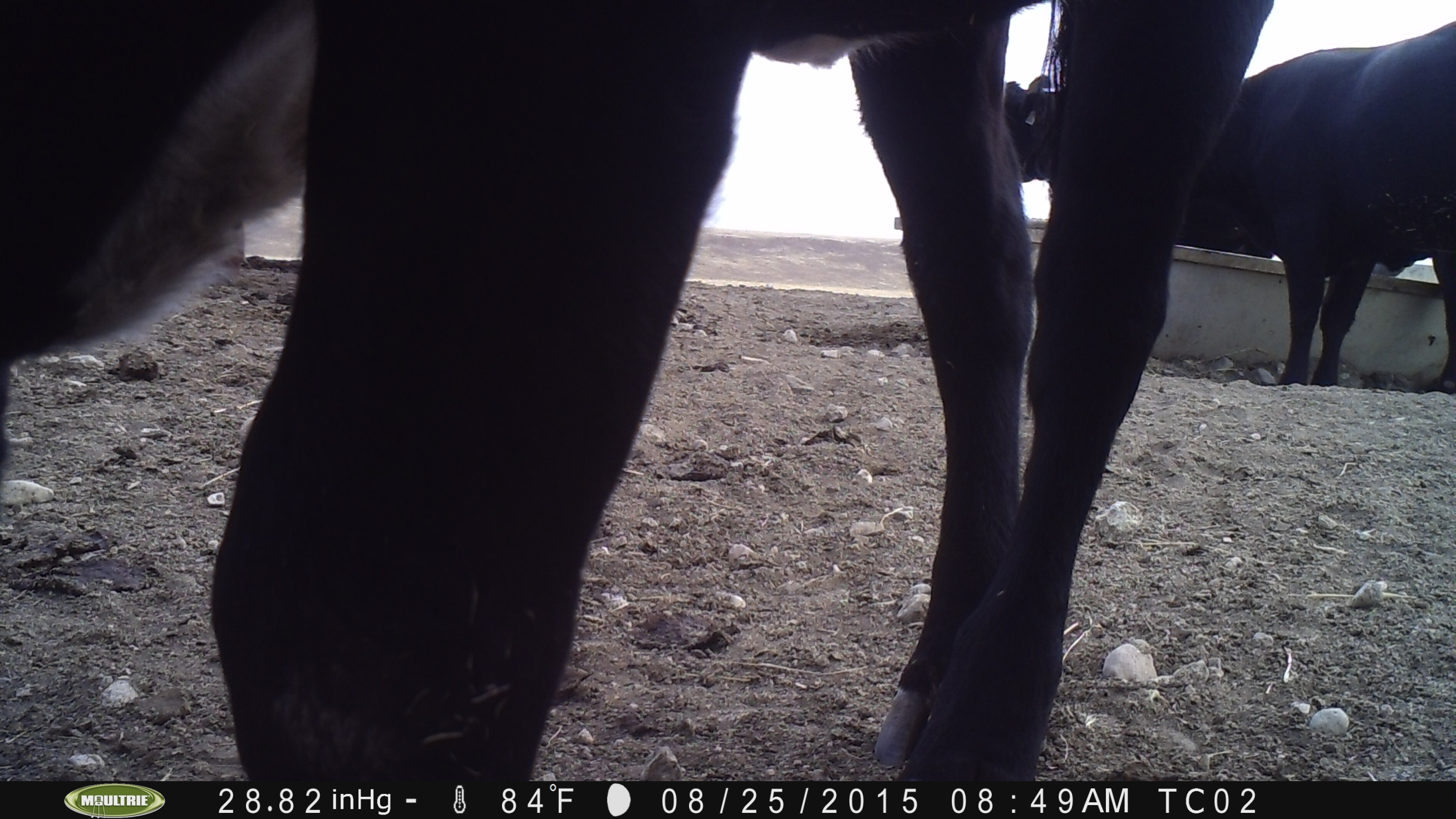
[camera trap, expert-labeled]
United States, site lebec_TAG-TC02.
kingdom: Animalia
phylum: Chordata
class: Mammalia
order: Artiodactyla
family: Bovidae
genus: Bos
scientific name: Bos taurus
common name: domestic cow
Bos taurus (domestic cow).